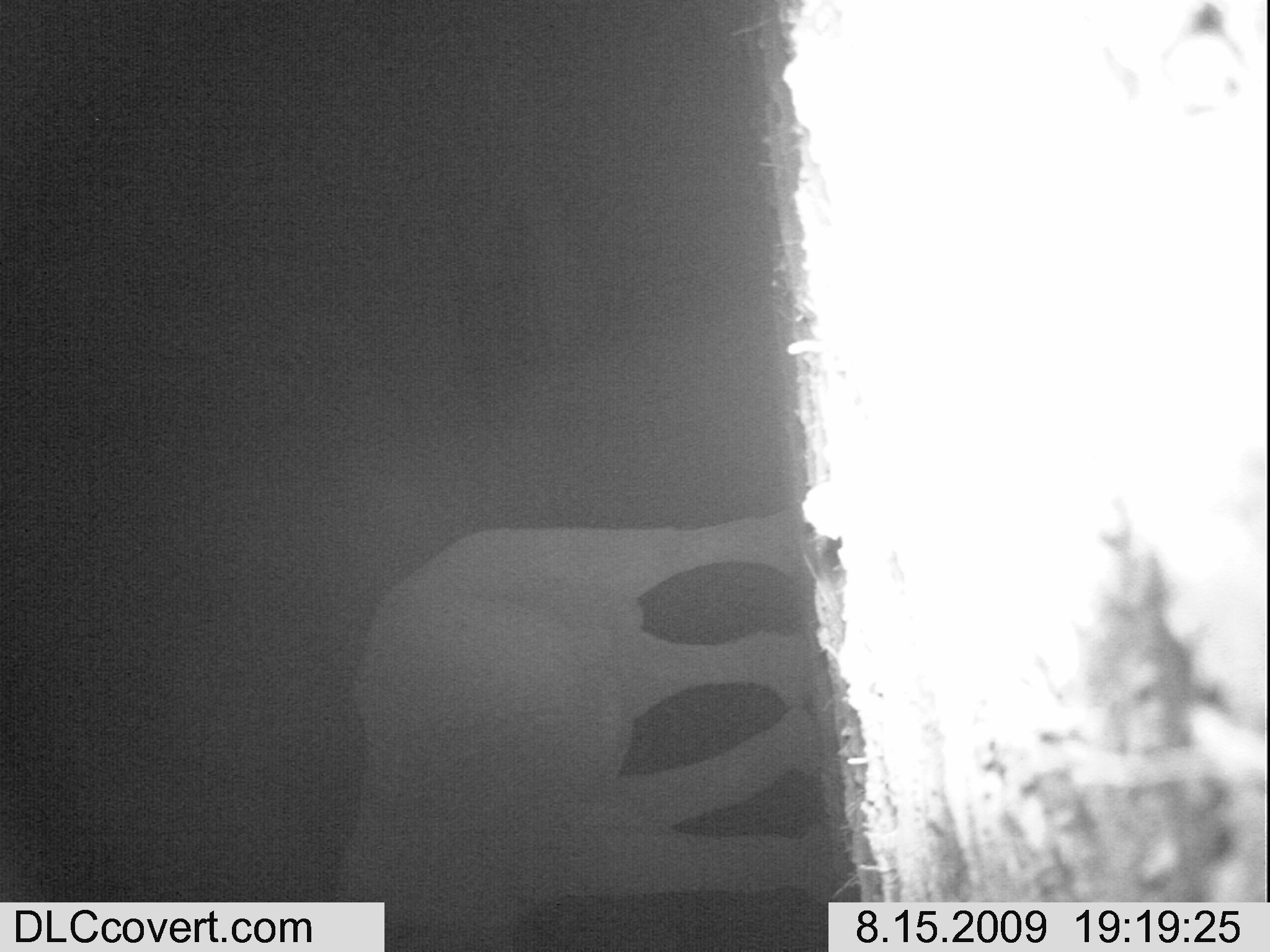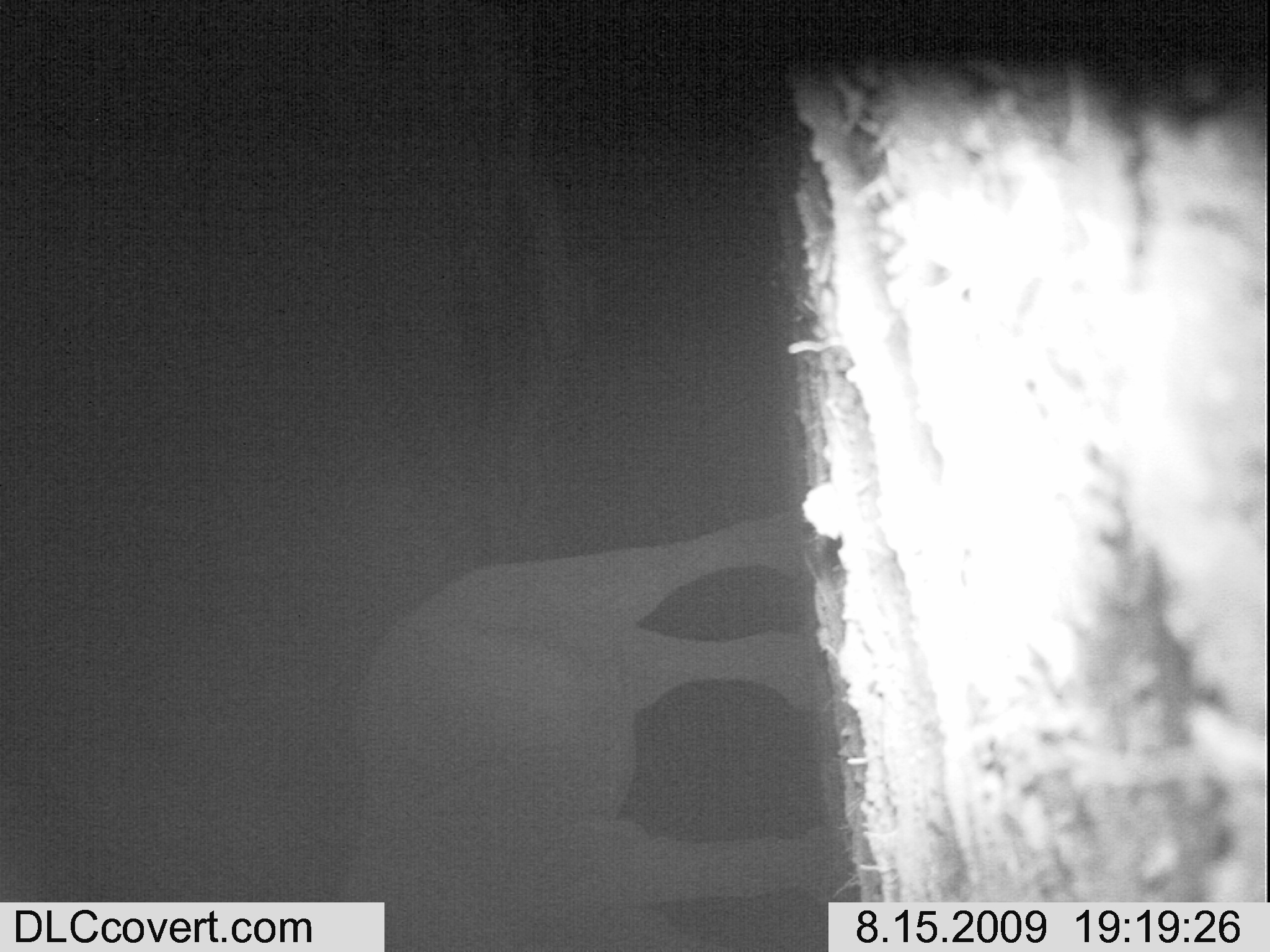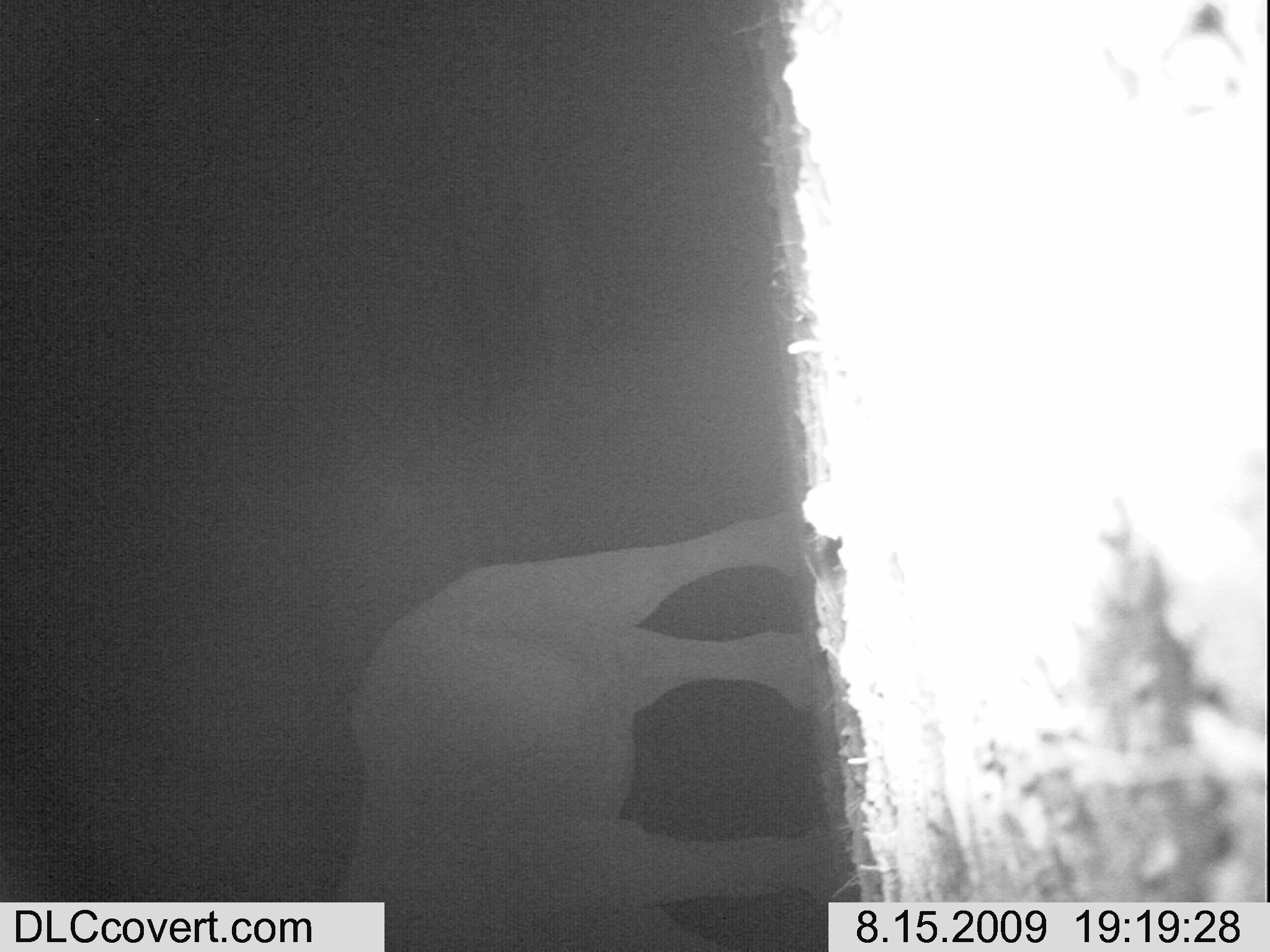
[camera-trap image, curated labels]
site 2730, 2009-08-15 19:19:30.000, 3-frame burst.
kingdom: Animalia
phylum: Chordata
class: Mammalia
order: Proboscidea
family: Elephantidae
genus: Loxodonta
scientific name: Loxodonta africana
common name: african bush elephant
Loxodonta africana (african bush elephant), count 1.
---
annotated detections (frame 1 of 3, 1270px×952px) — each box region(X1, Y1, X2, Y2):
loxodonta africana: region(340, 507, 838, 952)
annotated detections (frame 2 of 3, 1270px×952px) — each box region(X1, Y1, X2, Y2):
loxodonta africana: region(345, 513, 849, 952)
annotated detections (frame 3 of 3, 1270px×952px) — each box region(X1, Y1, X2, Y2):
loxodonta africana: region(341, 504, 835, 952)